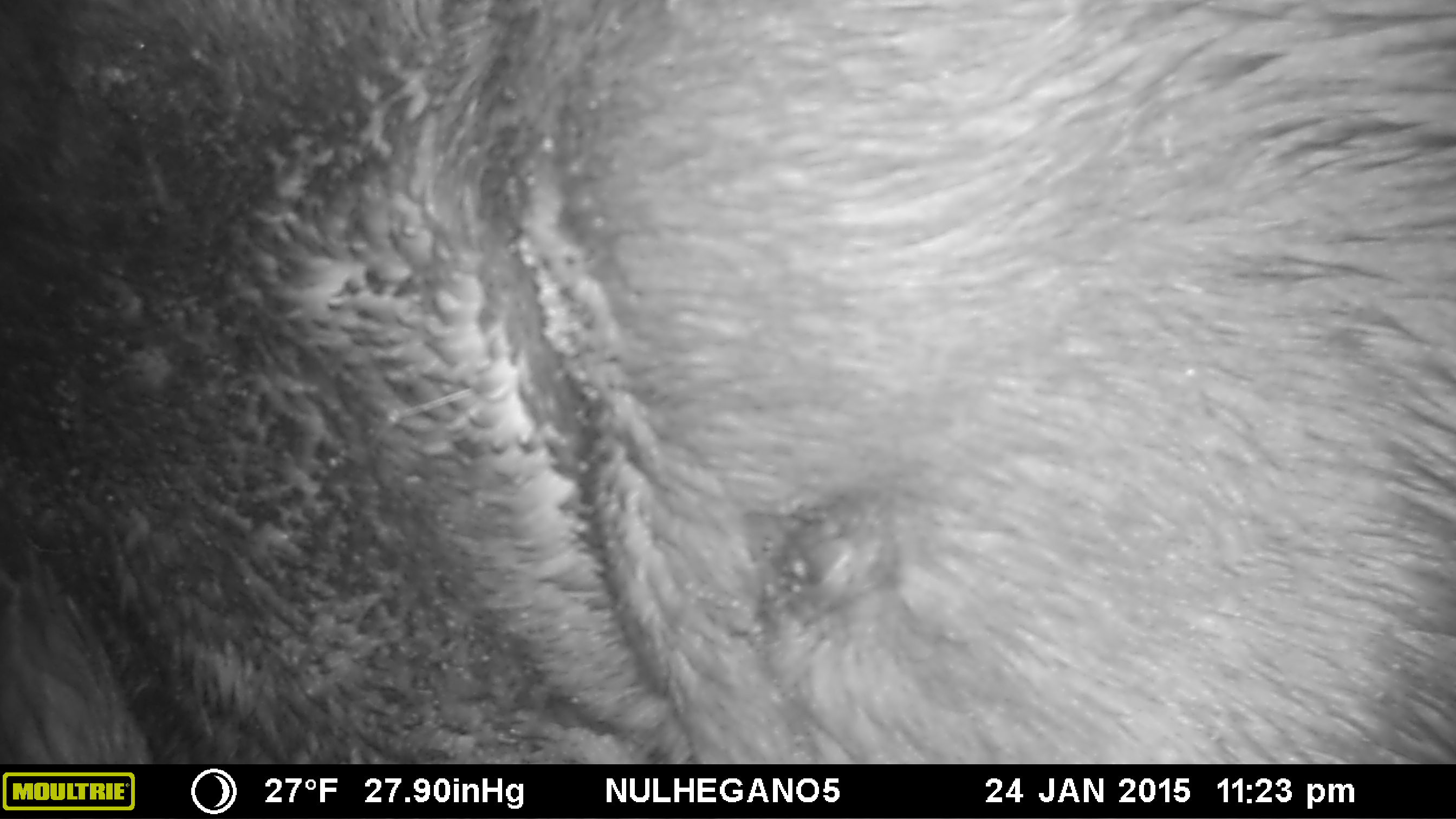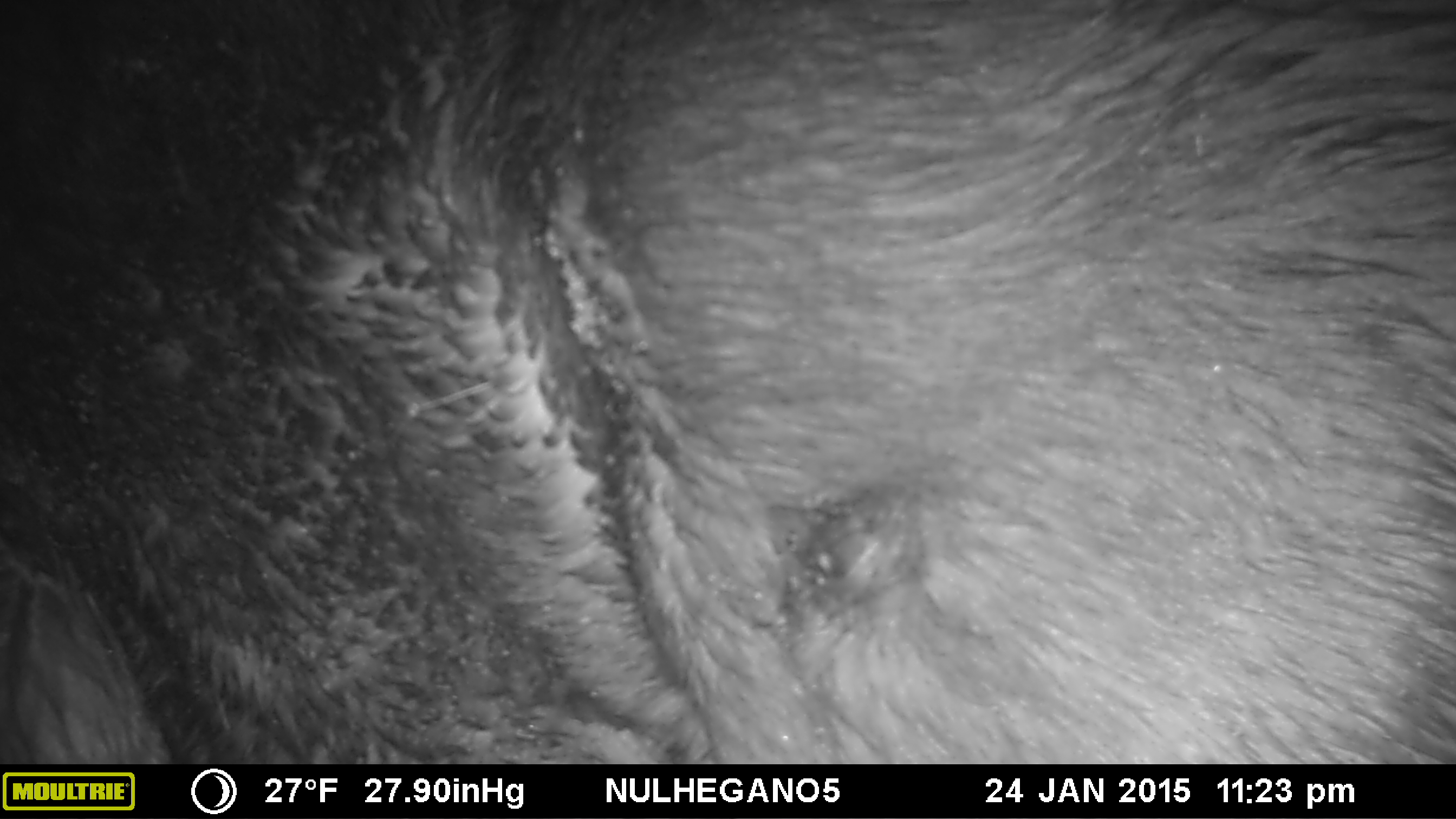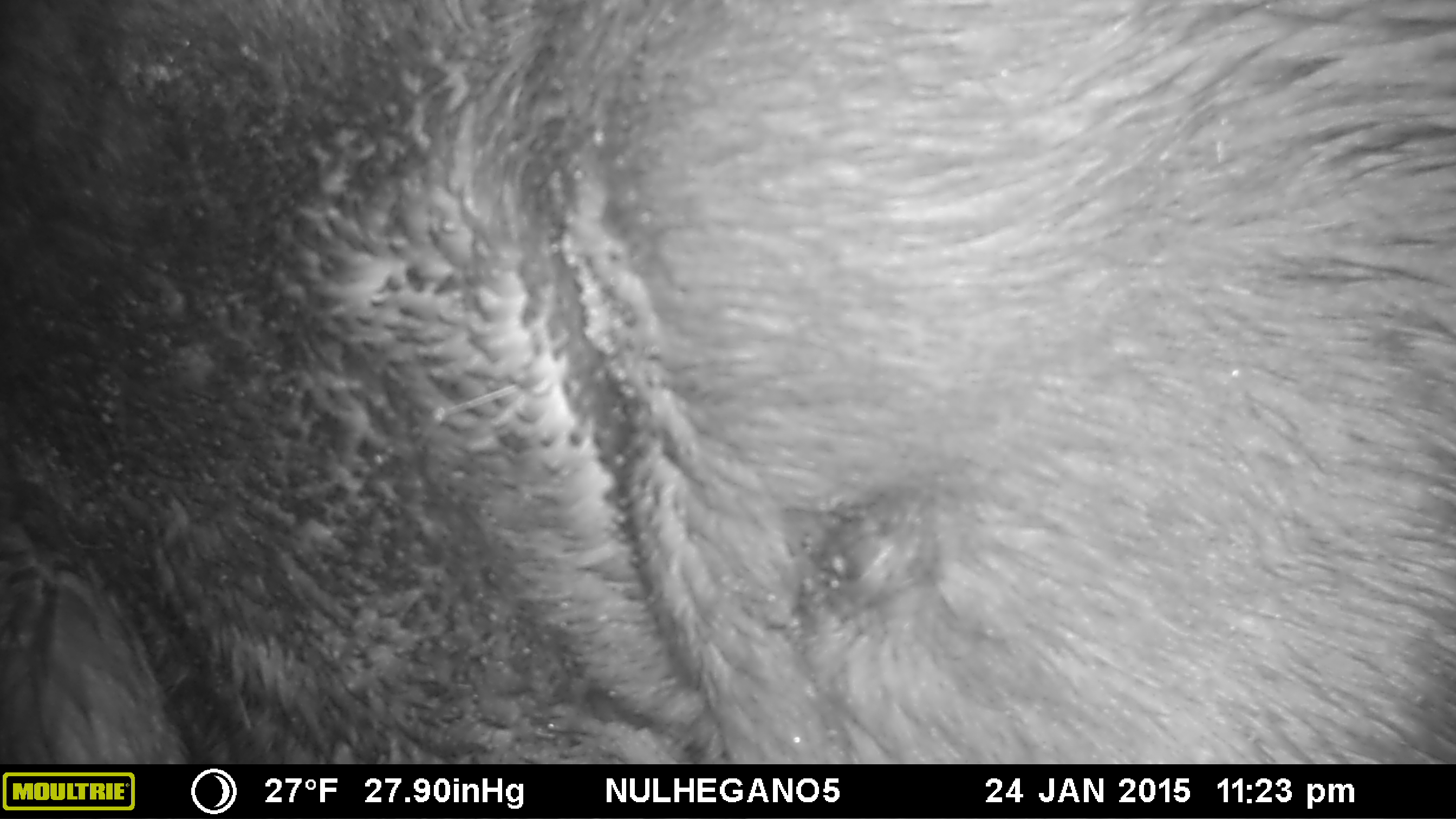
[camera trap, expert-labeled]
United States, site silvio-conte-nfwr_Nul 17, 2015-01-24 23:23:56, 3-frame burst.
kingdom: Animalia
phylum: Chordata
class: Mammalia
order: Artiodactyla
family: Cervidae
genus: Alces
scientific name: Alces alces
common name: moose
Moose (Alces alces).